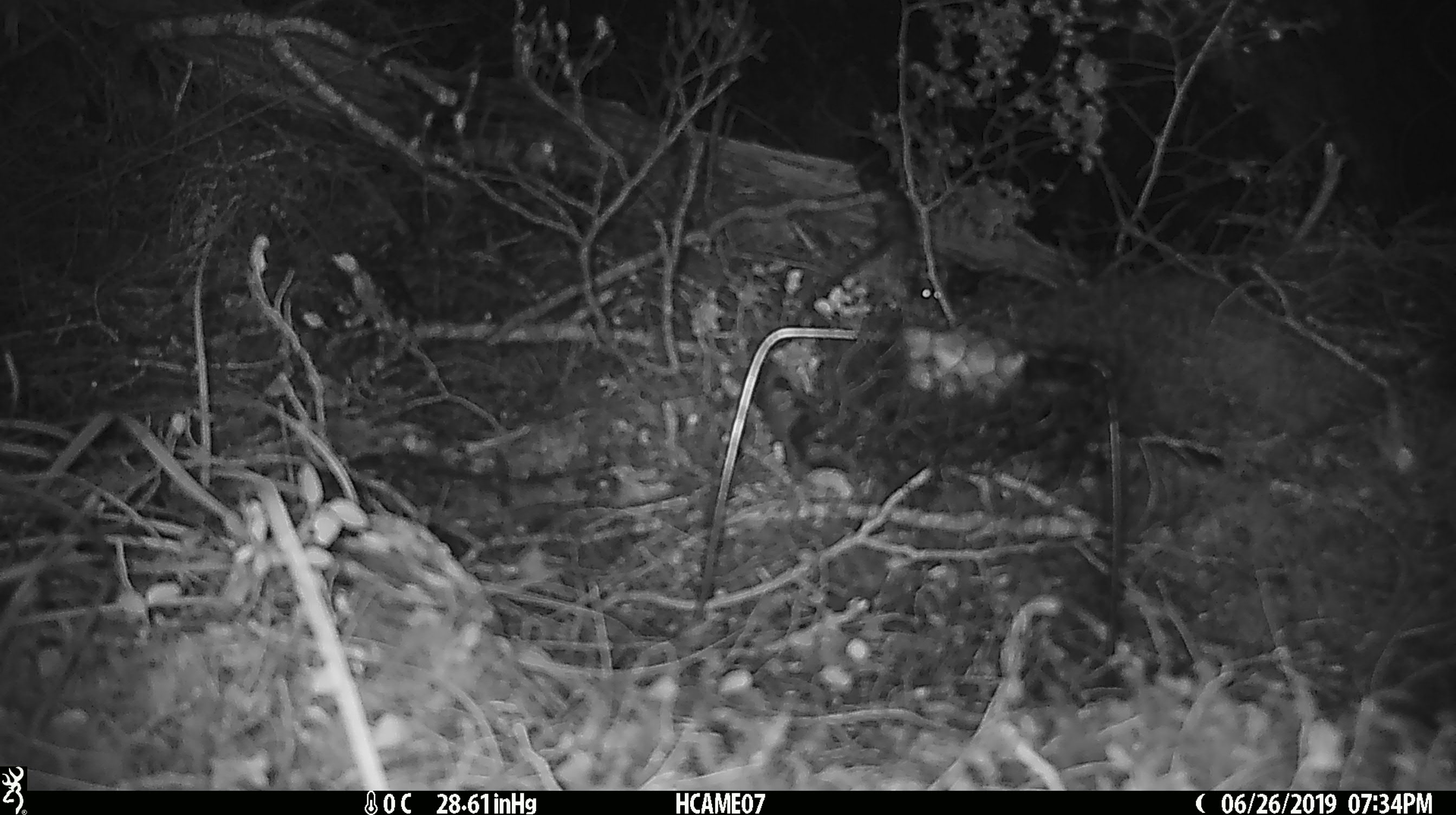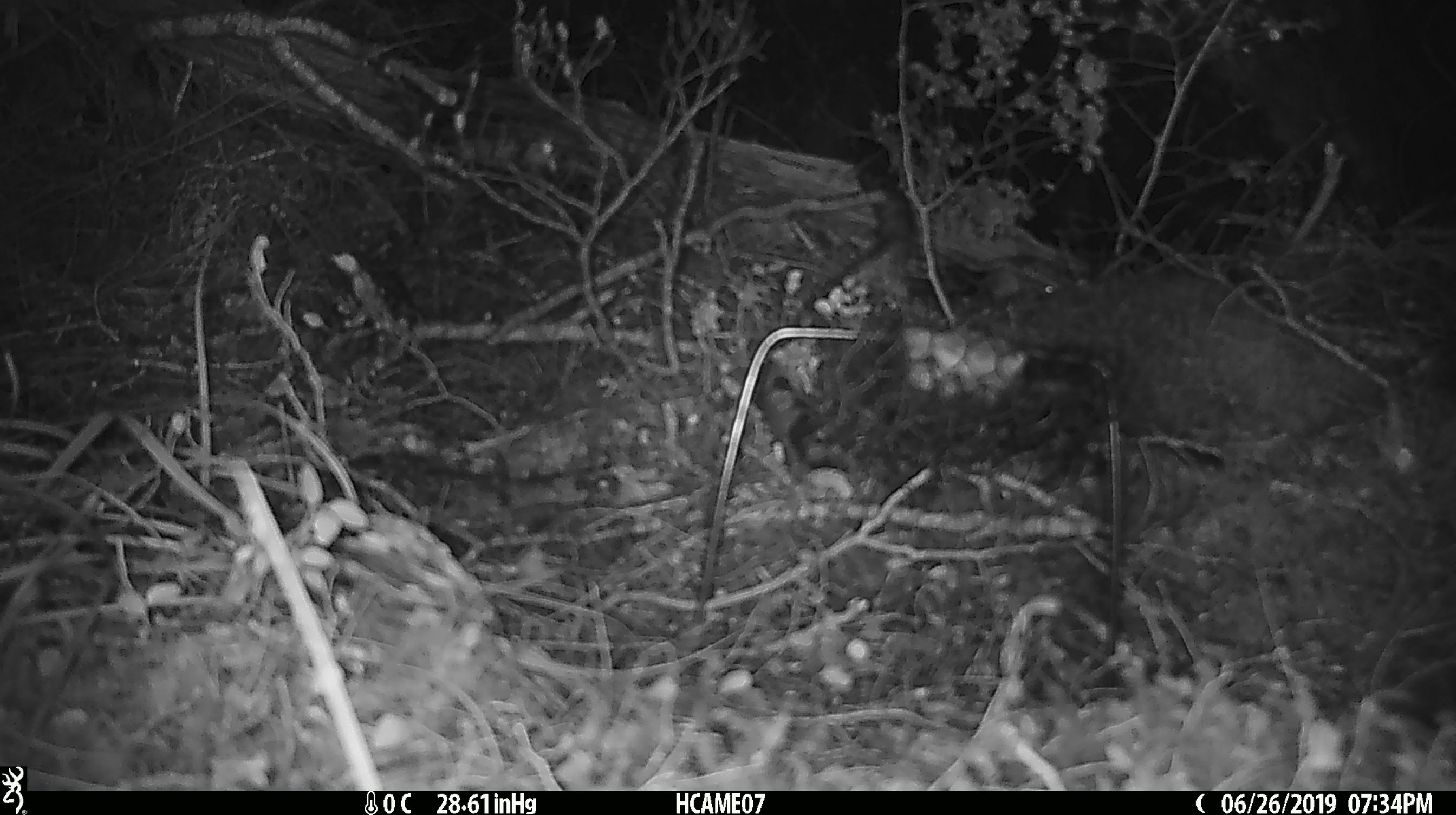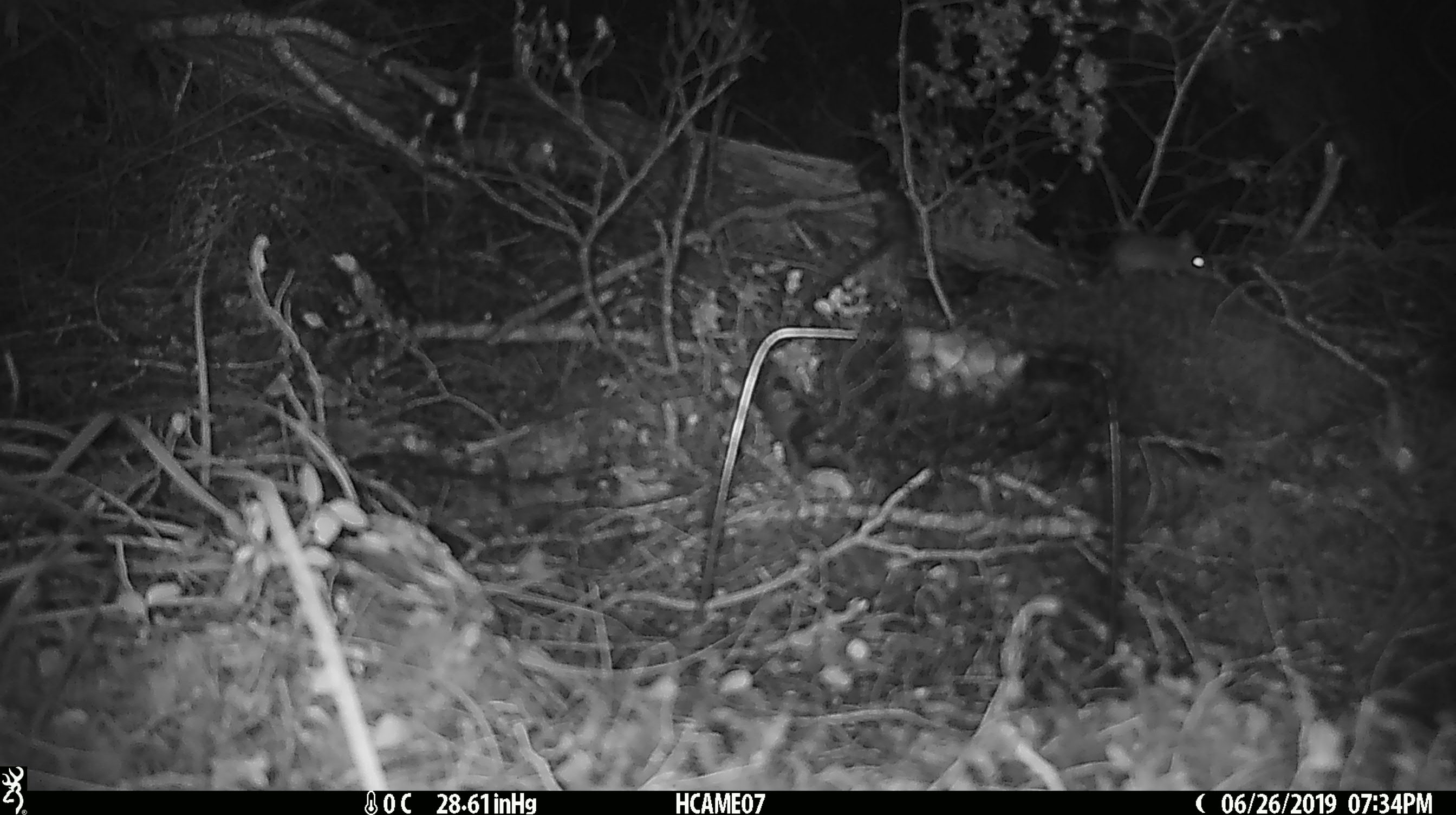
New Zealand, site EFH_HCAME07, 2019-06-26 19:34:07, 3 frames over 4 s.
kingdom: Animalia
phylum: Chordata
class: Mammalia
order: Rodentia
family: Muridae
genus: Mus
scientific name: Mus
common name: mouse